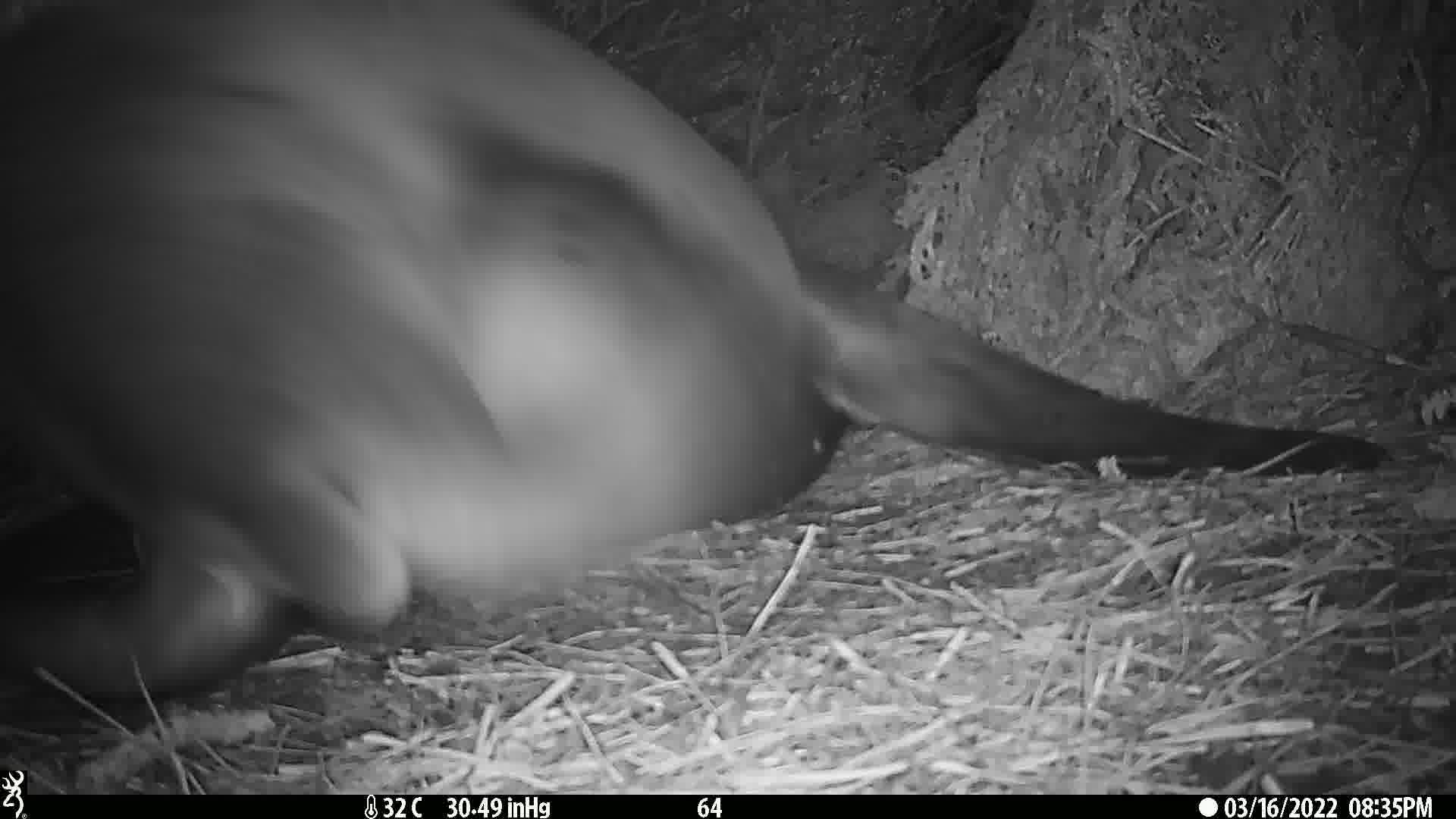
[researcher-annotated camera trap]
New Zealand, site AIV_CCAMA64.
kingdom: Animalia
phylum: Chordata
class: Mammalia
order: Carnivora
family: Otariidae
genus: Phocarctos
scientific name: Phocarctos hookeri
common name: new zealand sea lion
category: sealion